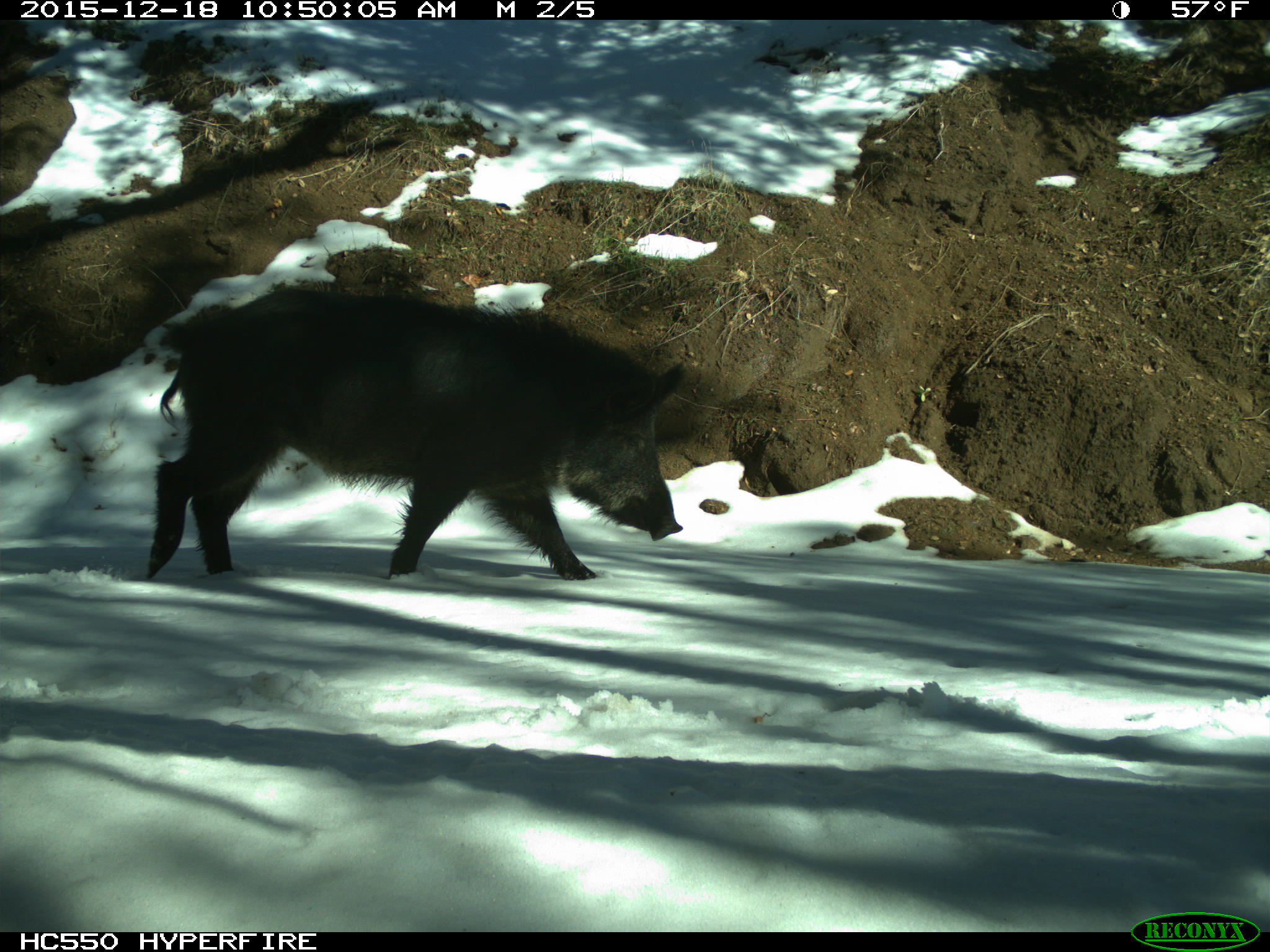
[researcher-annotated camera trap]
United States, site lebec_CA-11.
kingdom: Animalia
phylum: Chordata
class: Mammalia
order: Artiodactyla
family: Suidae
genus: Sus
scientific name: Sus scrofa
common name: wild boar